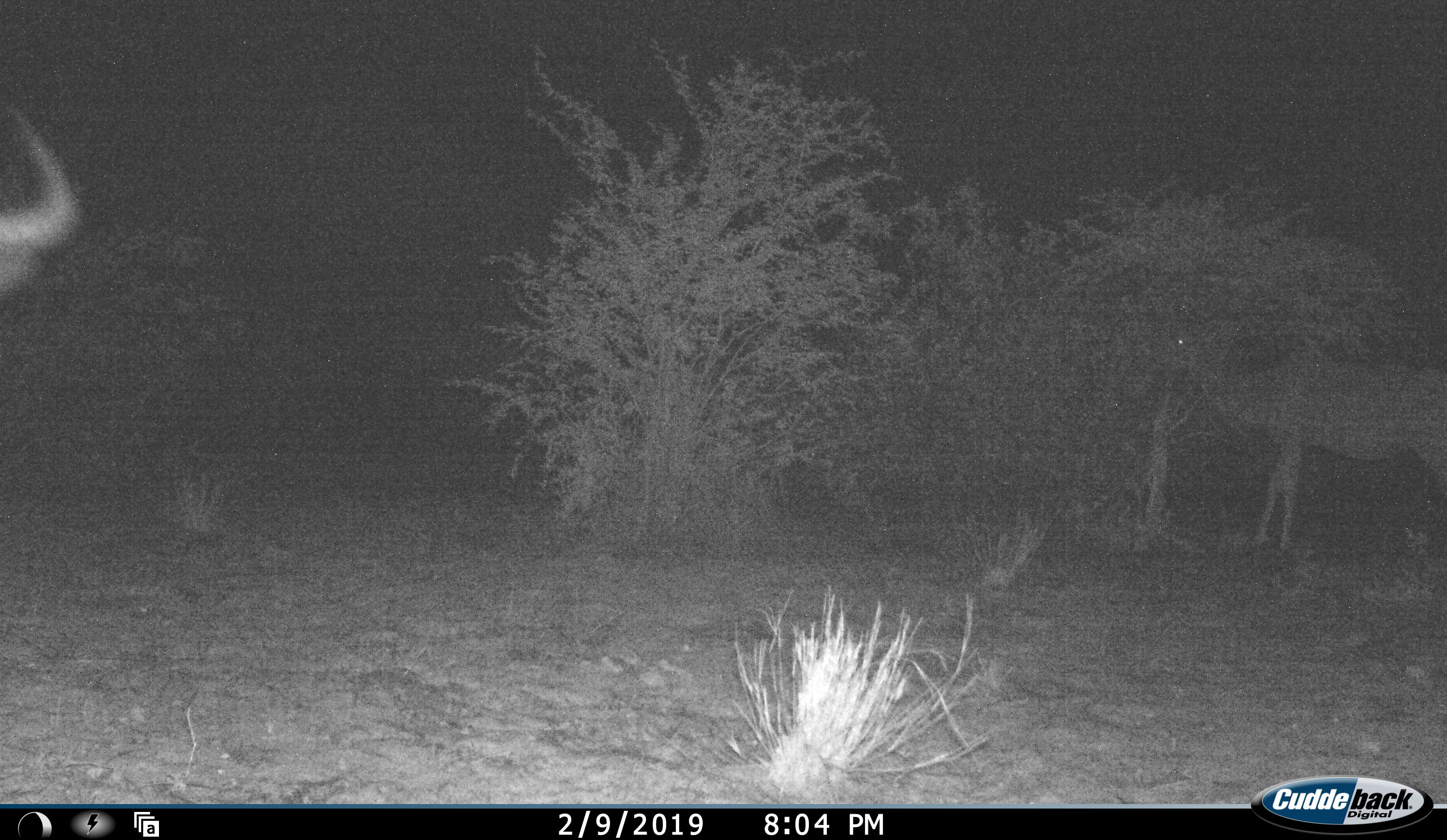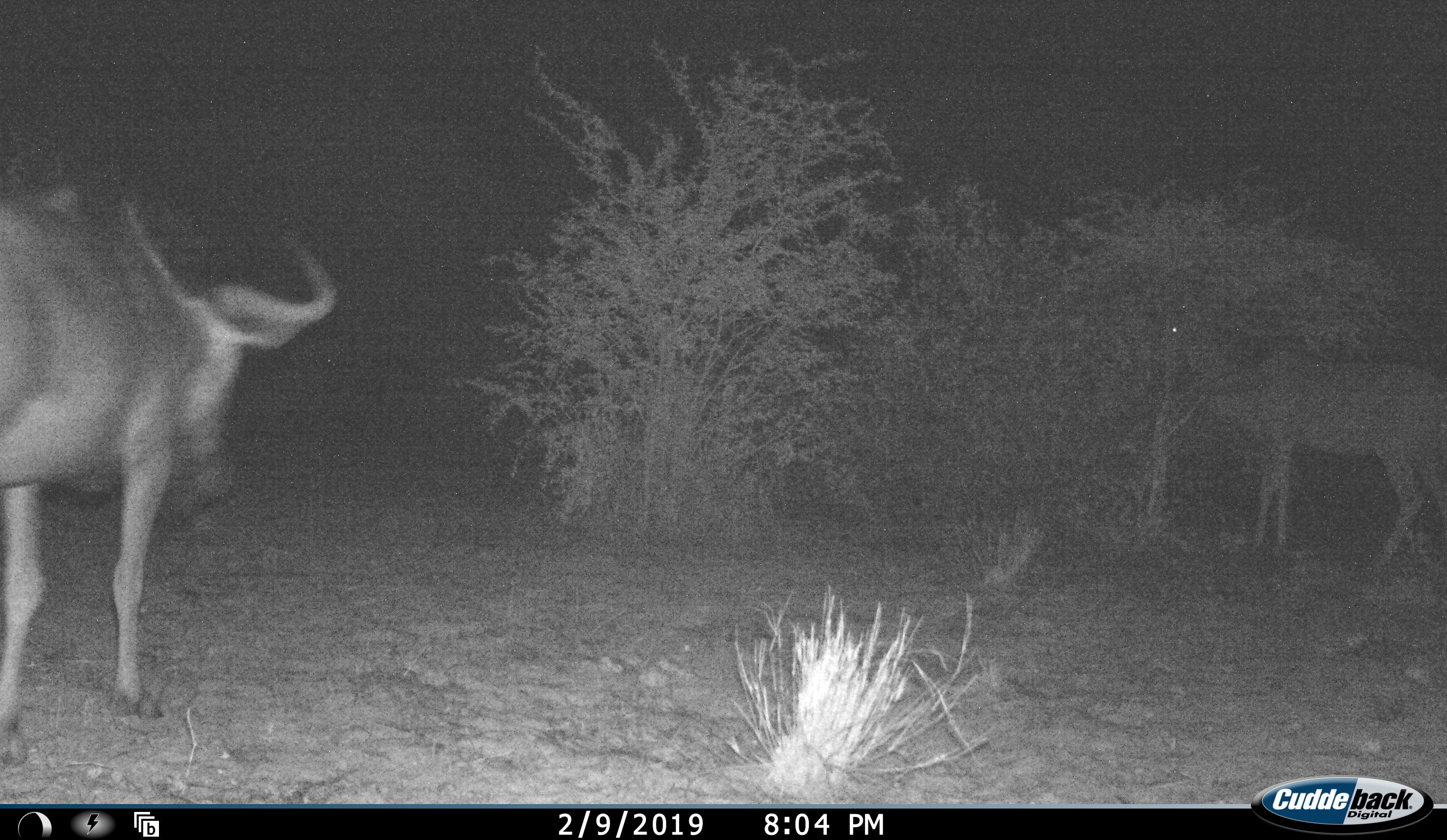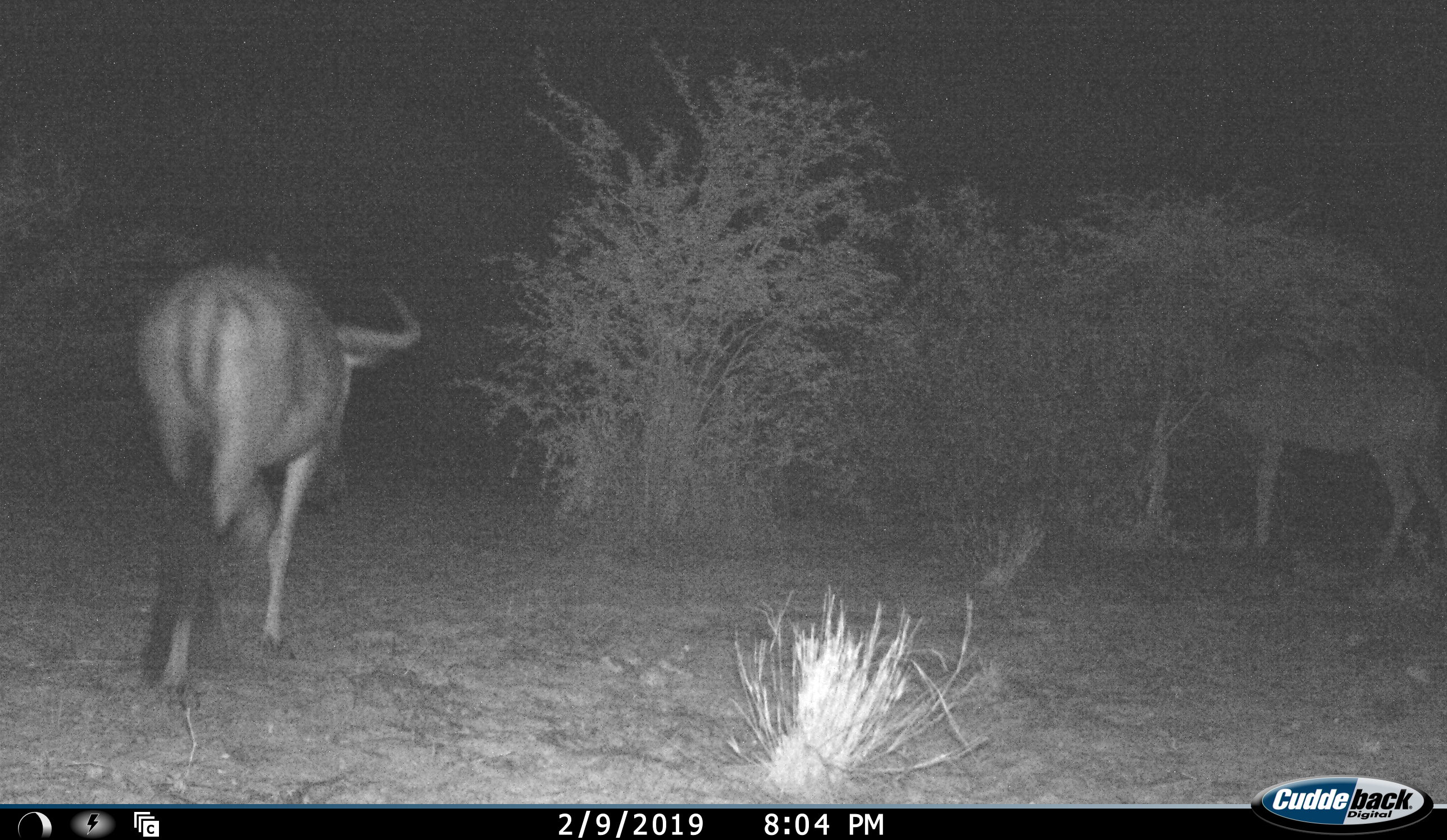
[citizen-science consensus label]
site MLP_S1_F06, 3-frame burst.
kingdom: Animalia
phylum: Chordata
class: Mammalia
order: Artiodactyla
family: Bovidae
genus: Connochaetes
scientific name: Connochaetes taurinus taurinus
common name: blue wildebeest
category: wildebeestblue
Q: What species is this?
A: Wildebeestblue (blue wildebeest) (Connochaetes taurinus taurinus).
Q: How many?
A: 1.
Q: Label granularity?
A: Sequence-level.